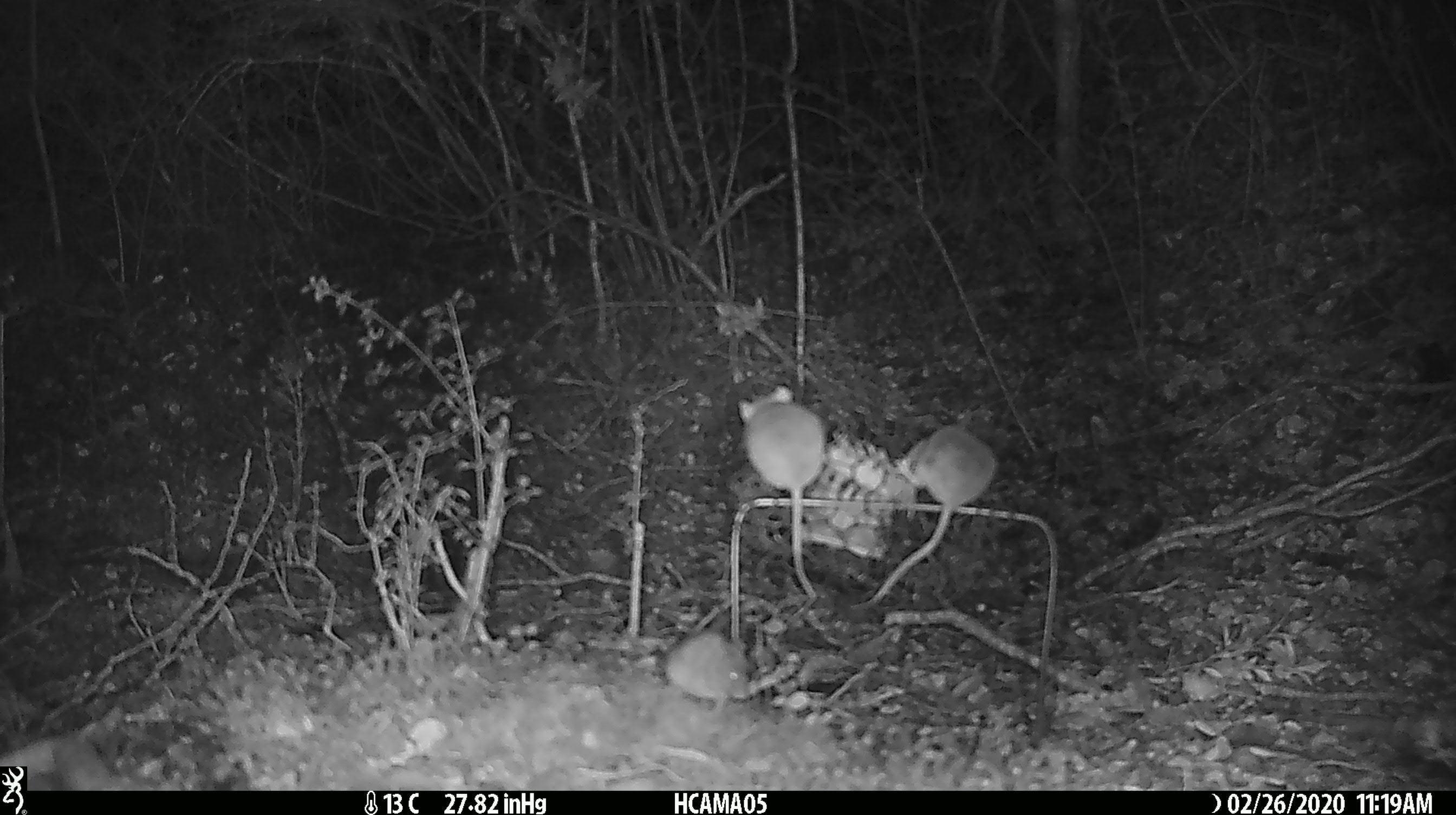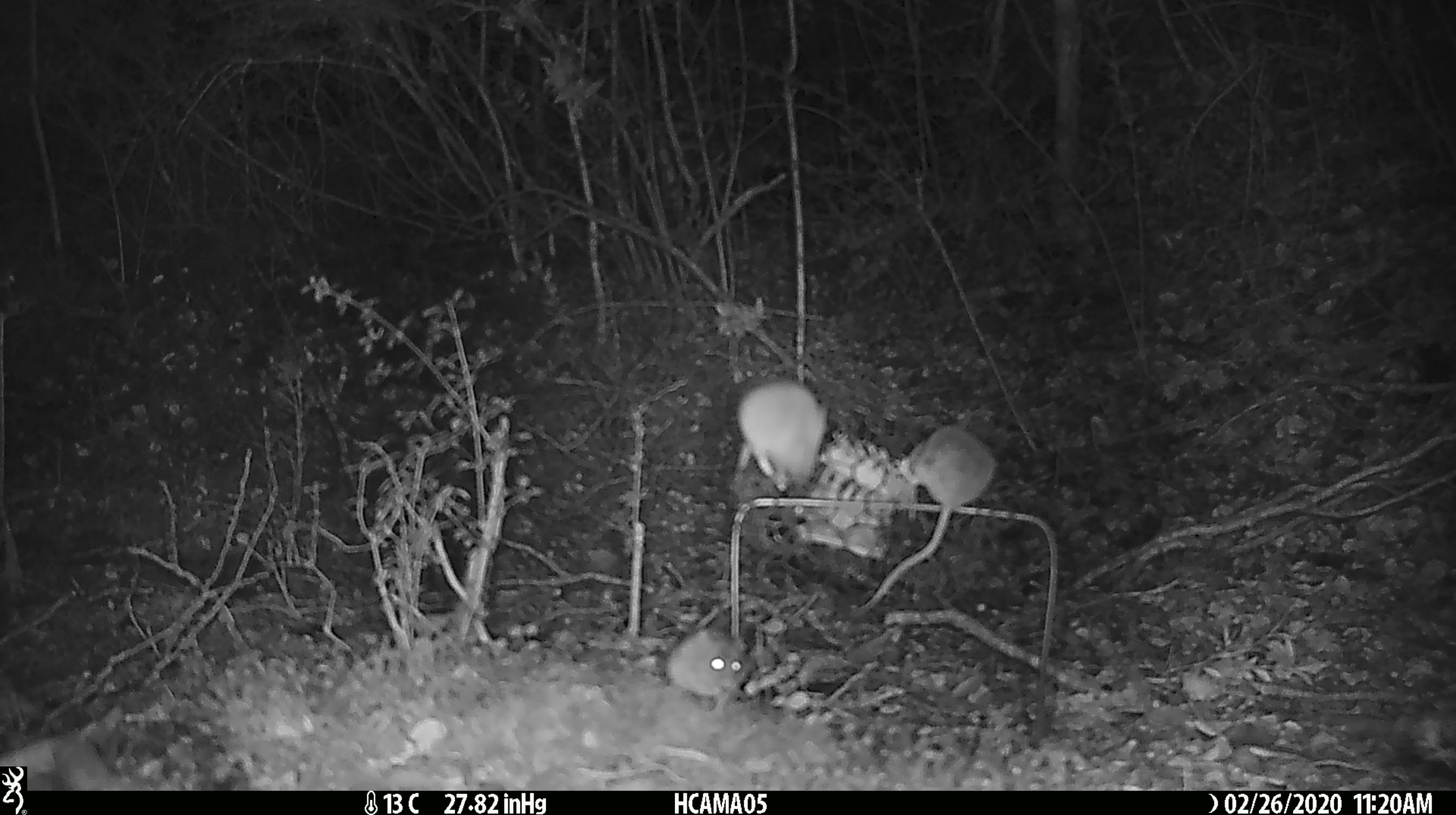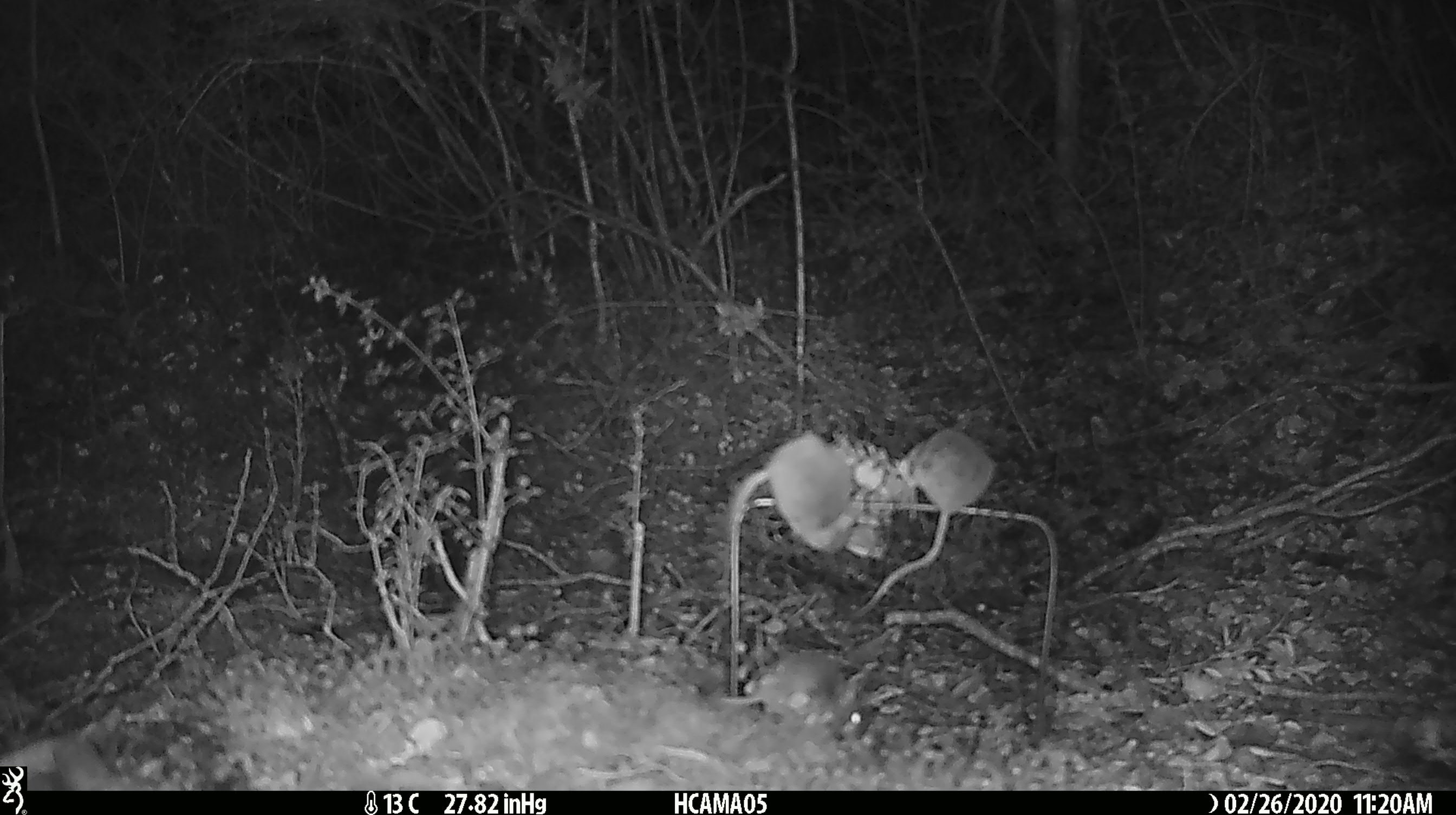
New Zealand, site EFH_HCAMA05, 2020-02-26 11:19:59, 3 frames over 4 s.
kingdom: Animalia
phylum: Chordata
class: Mammalia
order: Rodentia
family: Muridae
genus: Mus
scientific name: Mus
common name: mouse